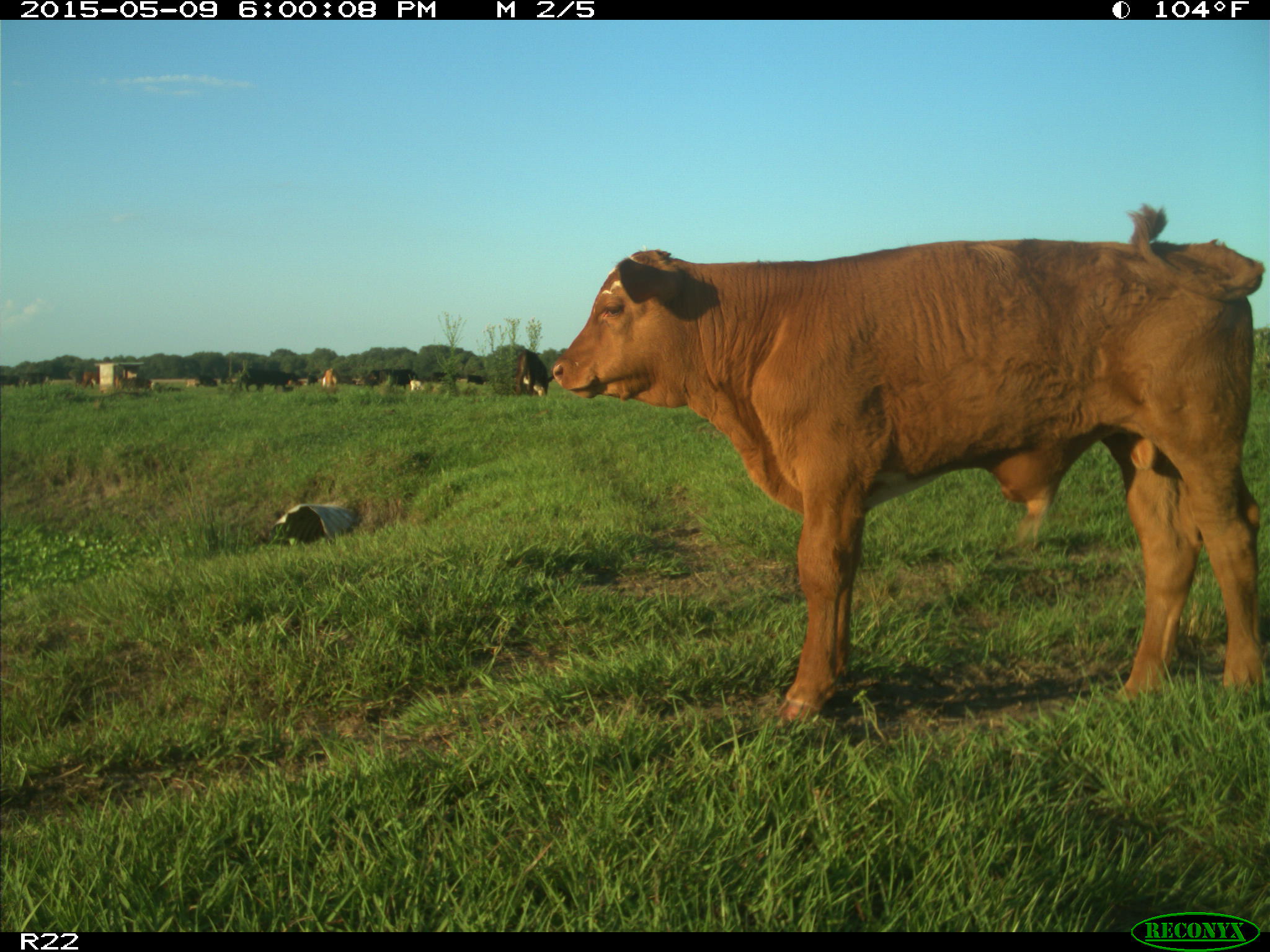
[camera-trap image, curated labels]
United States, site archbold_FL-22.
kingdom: Animalia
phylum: Chordata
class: Mammalia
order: Artiodactyla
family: Bovidae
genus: Bos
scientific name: Bos taurus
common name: domestic cow